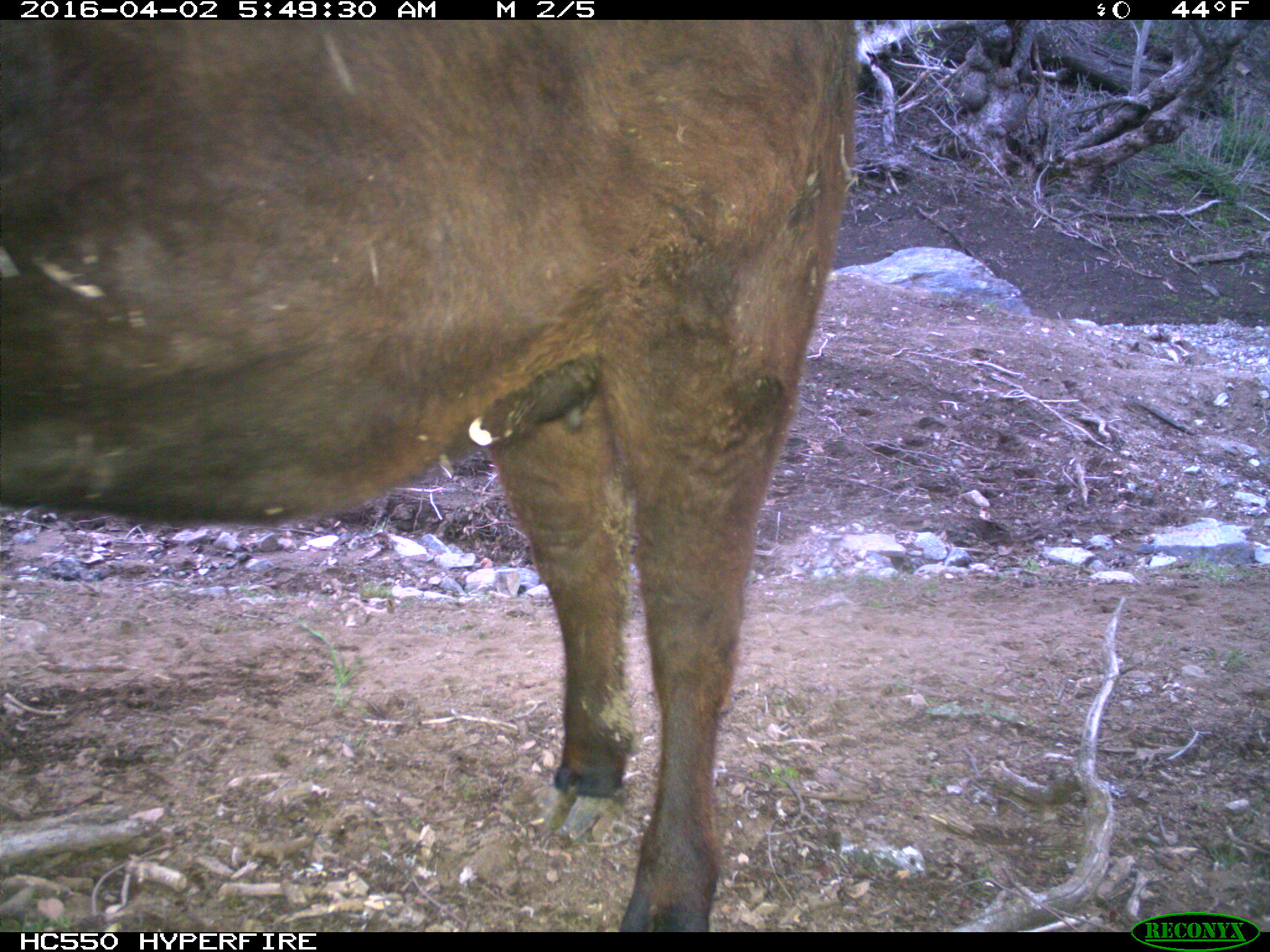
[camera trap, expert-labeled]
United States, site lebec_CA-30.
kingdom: Animalia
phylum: Chordata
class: Mammalia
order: Artiodactyla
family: Bovidae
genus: Bos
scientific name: Bos taurus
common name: domestic cow